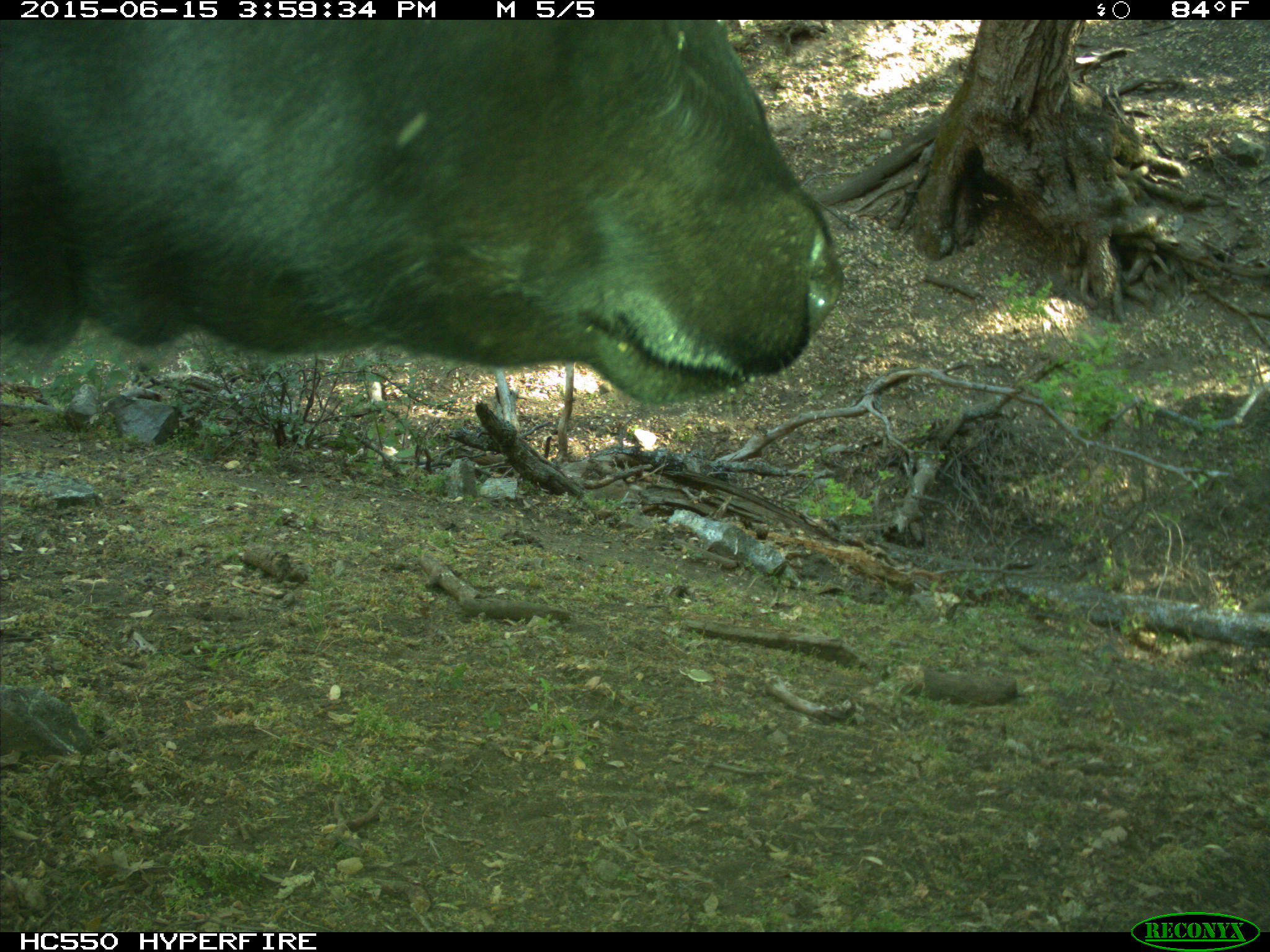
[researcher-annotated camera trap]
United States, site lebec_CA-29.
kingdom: Animalia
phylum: Chordata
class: Mammalia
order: Artiodactyla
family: Bovidae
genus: Bos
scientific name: Bos taurus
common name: domestic cow